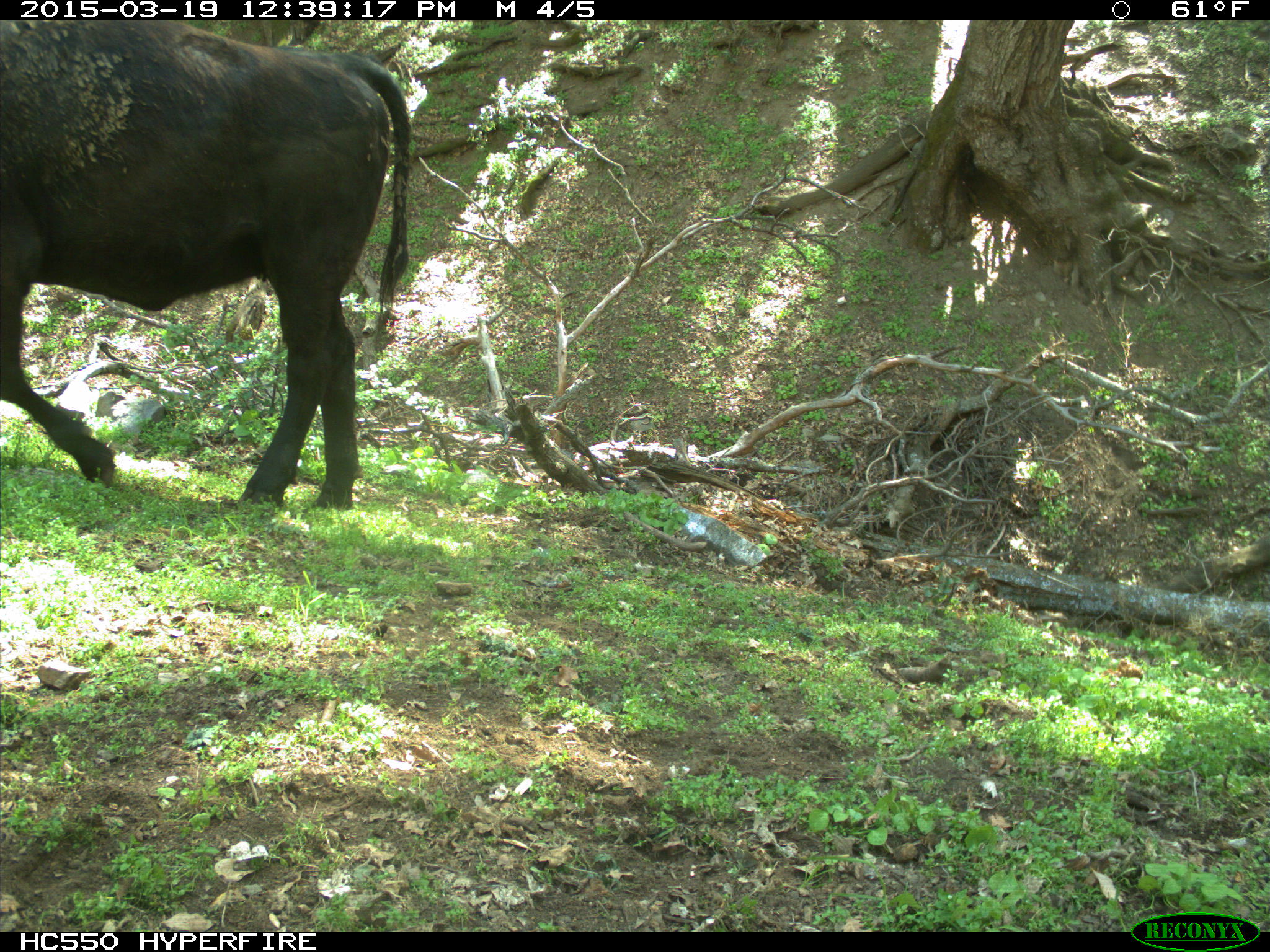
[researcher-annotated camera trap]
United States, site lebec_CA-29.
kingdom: Animalia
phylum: Chordata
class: Mammalia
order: Artiodactyla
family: Bovidae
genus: Bos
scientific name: Bos taurus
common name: domestic cow